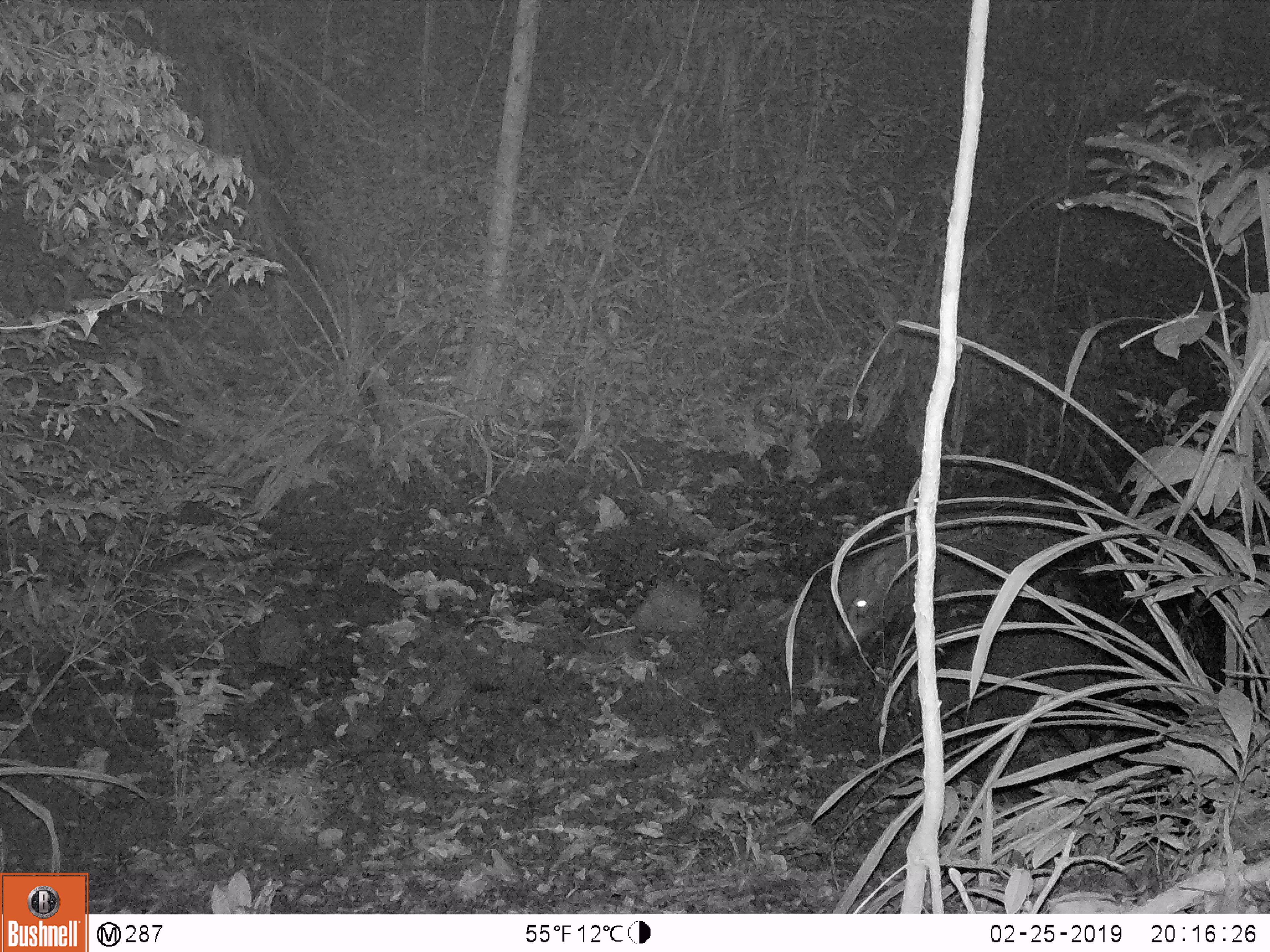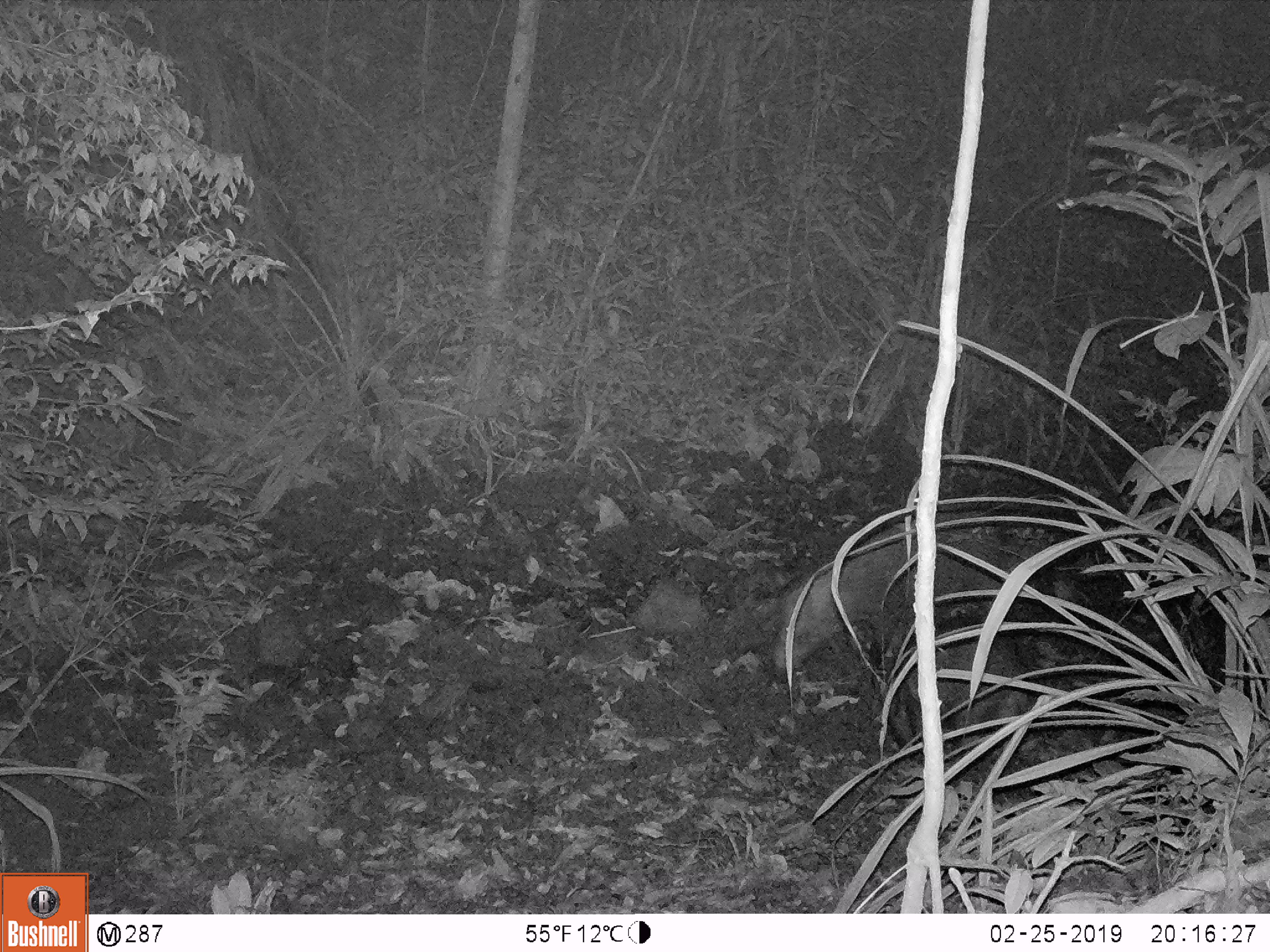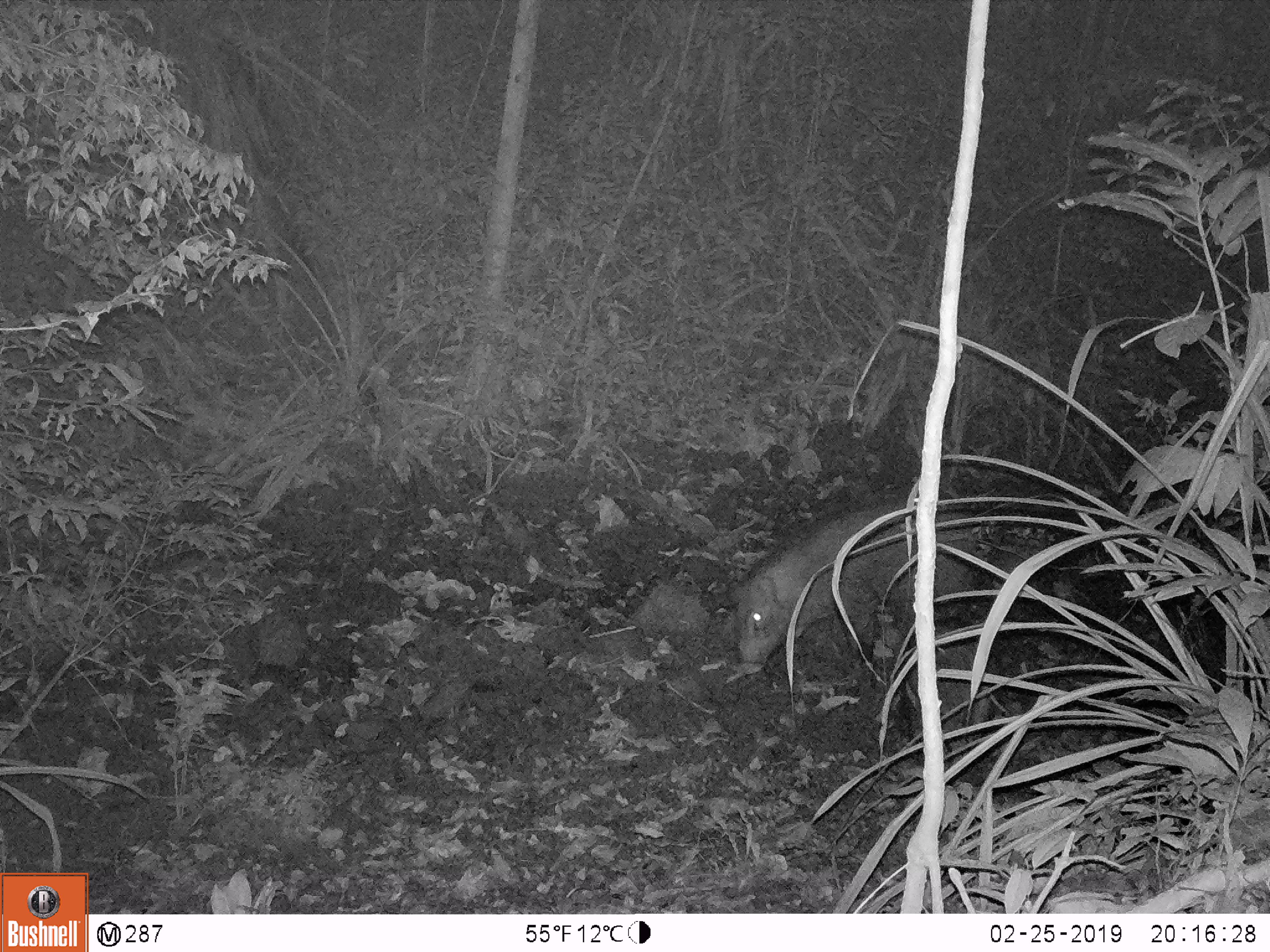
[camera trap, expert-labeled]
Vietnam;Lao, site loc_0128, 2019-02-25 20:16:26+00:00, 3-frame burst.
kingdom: Animalia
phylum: Chordata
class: Mammalia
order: Artiodactyla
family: Suidae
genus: Sus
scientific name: Sus scrofa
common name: eurasian wild pig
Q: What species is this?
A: Eurasian wild pig (Sus scrofa).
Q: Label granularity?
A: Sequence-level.